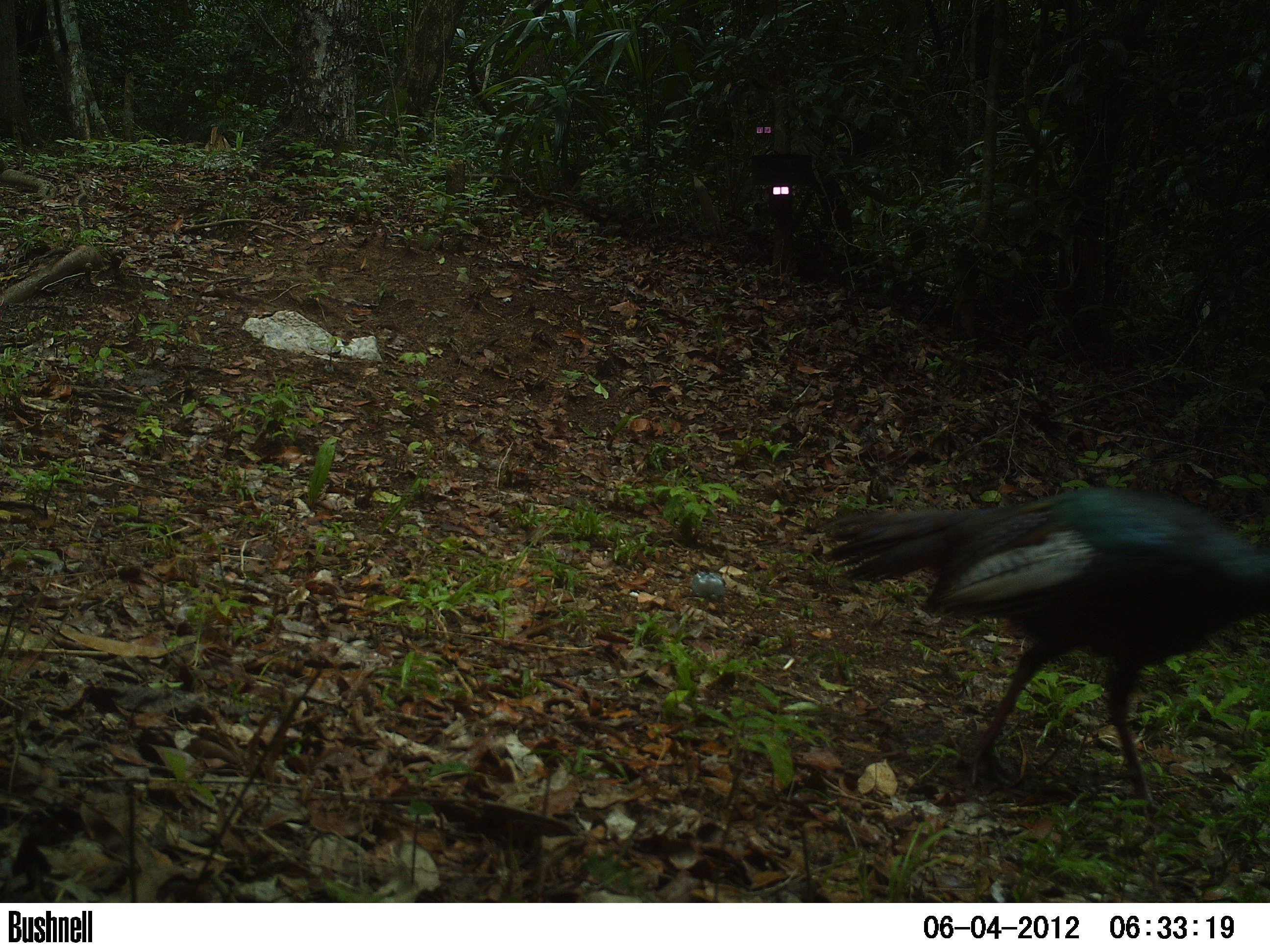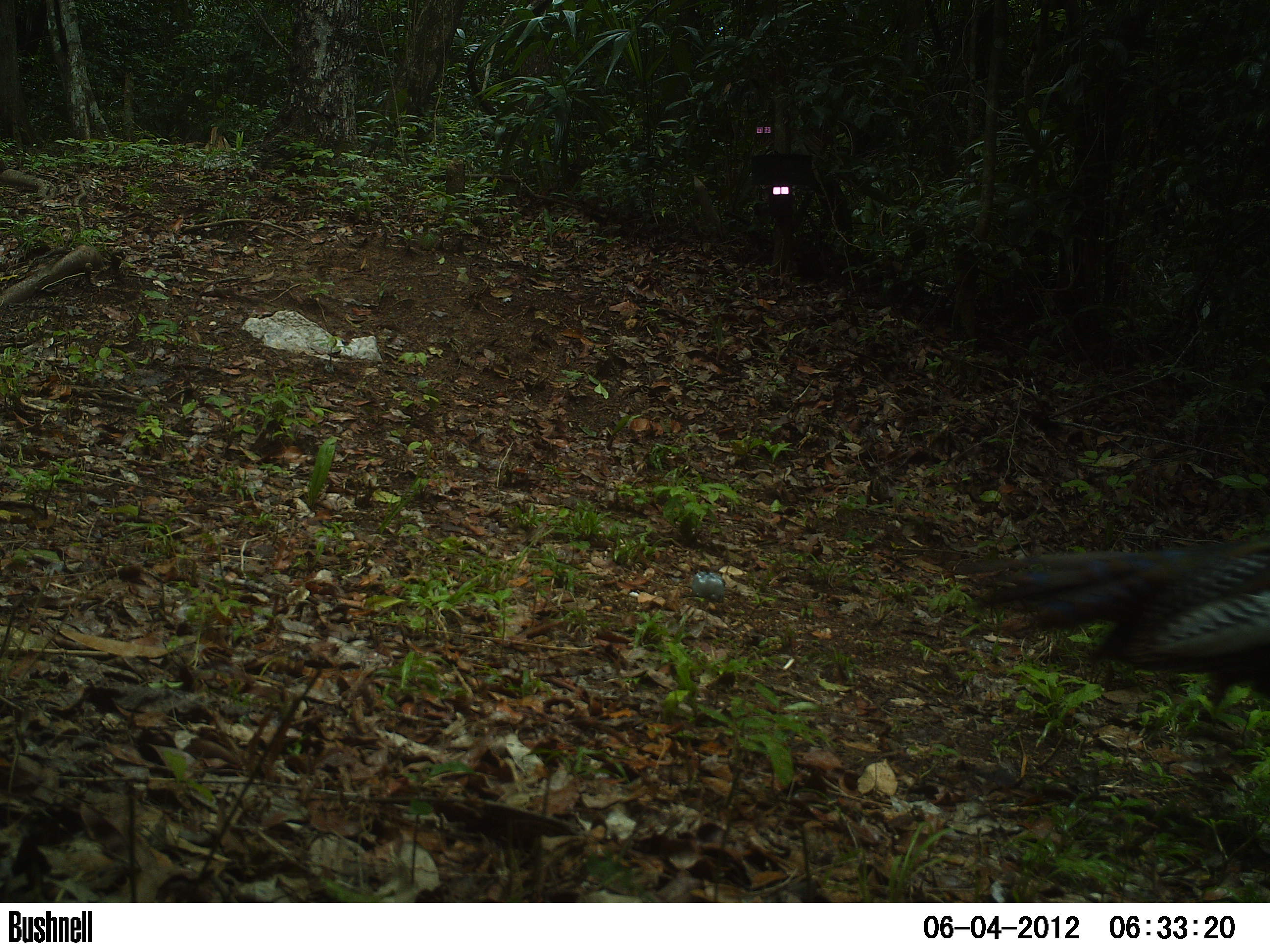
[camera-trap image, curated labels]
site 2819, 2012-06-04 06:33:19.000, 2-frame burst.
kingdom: Animalia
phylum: Chordata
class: Aves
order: Galliformes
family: Phasianidae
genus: Meleagris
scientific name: Meleagris ocellata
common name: ocellated turkey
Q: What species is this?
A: Meleagris ocellata (ocellated turkey).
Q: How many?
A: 1.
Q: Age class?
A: Adult.